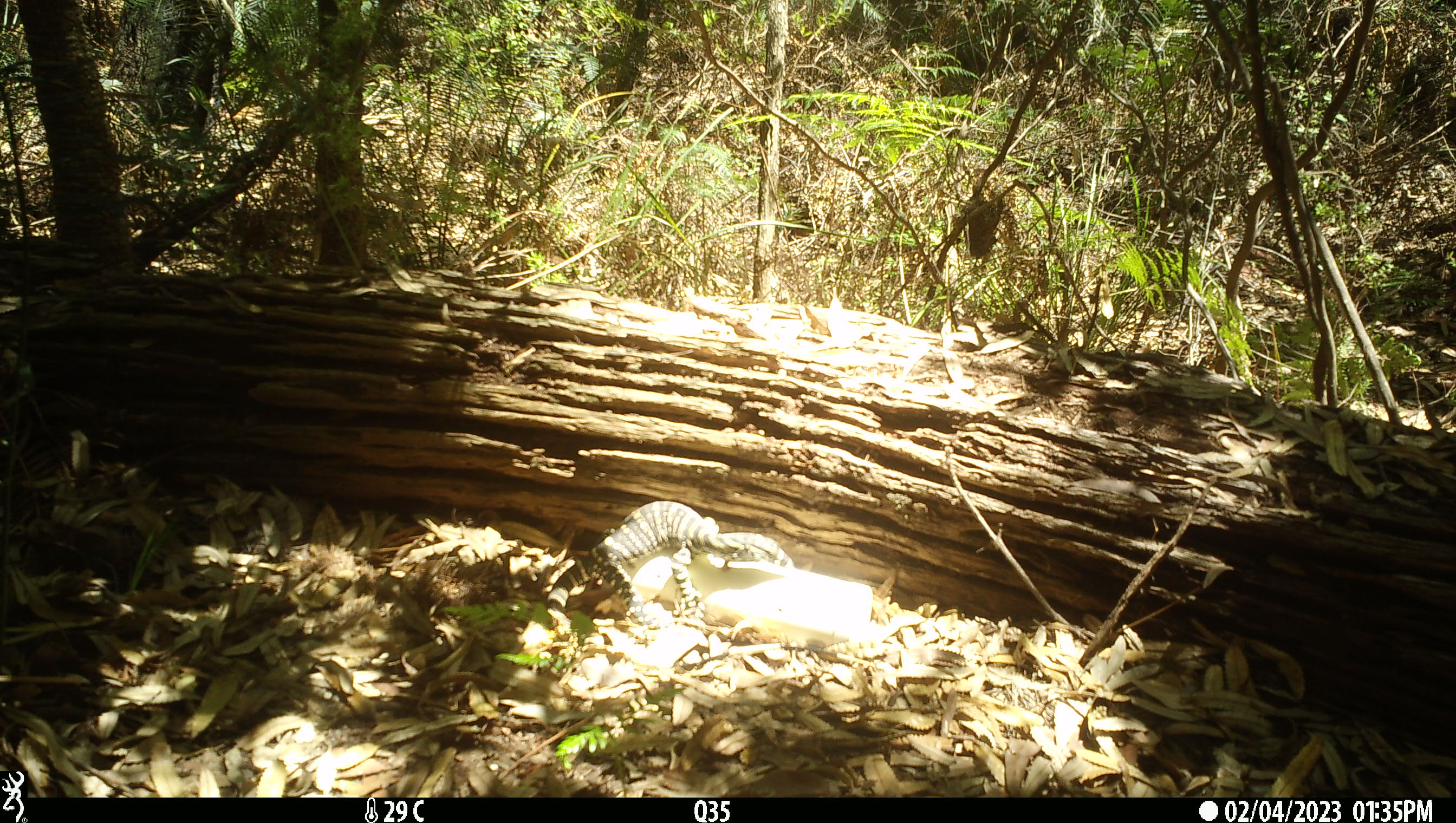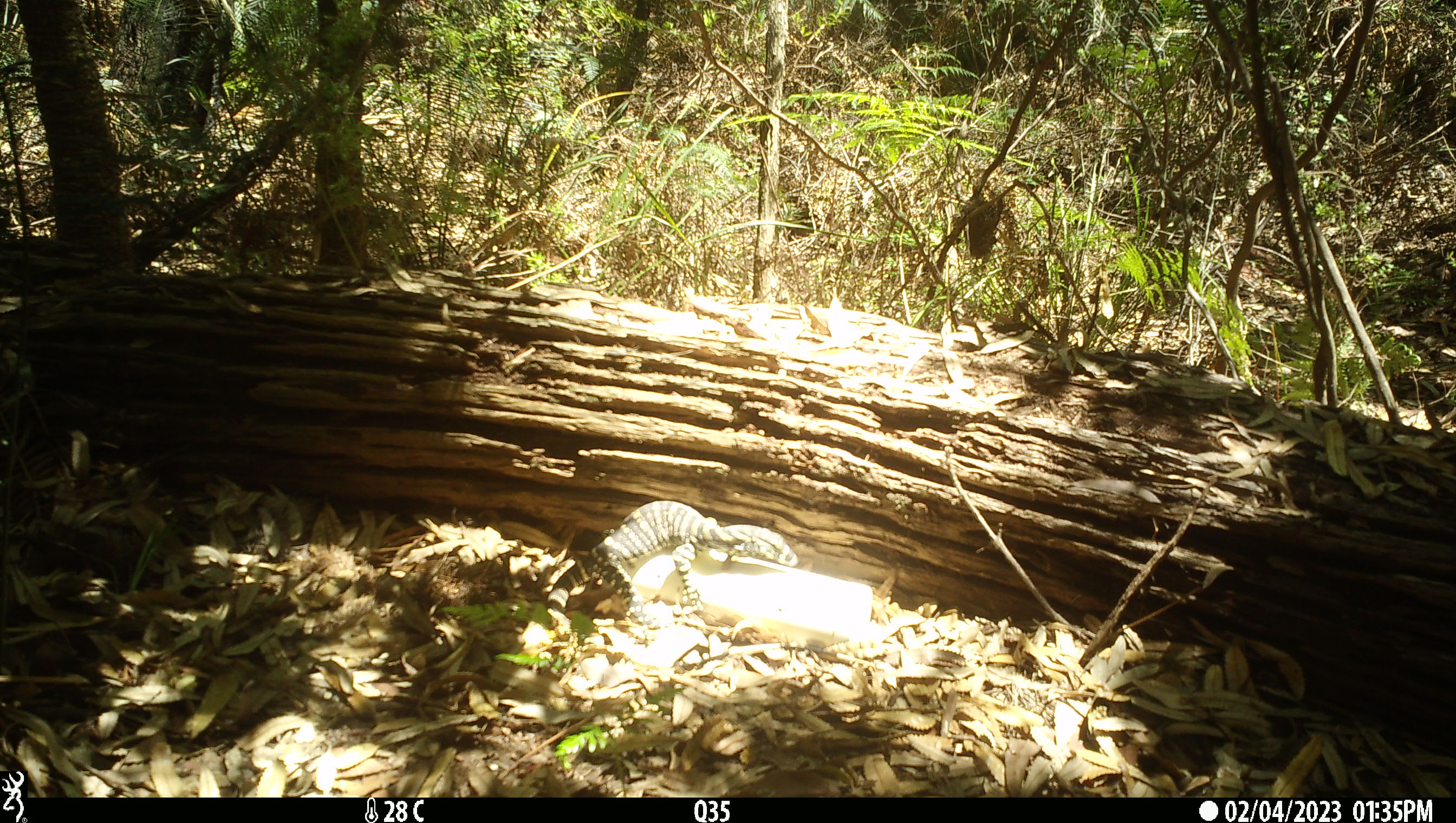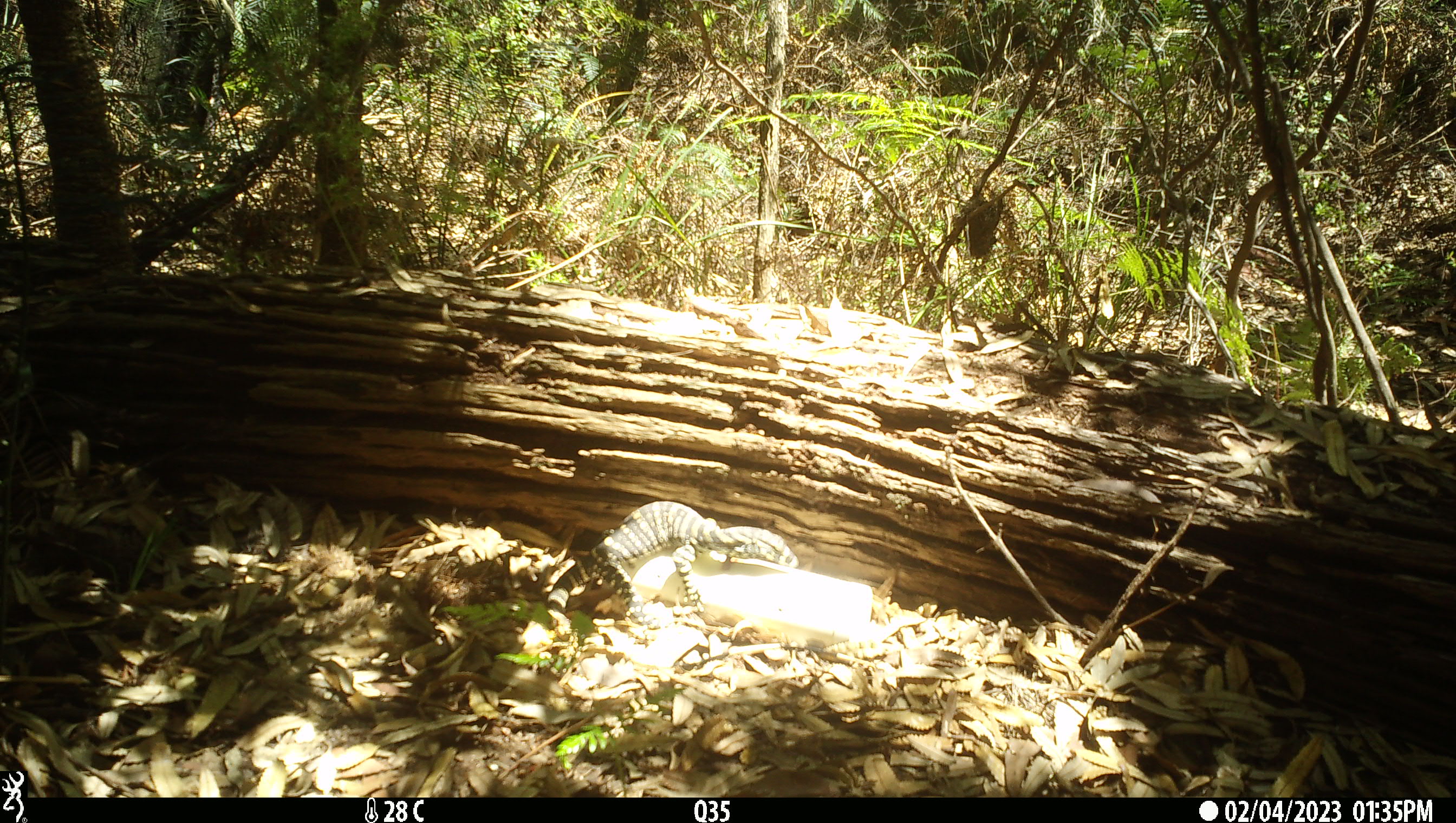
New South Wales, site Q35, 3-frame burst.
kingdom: Animalia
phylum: Chordata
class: Reptilia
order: Squamata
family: Varanidae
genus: Varanus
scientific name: Varanus varius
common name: lace monitor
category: goanna